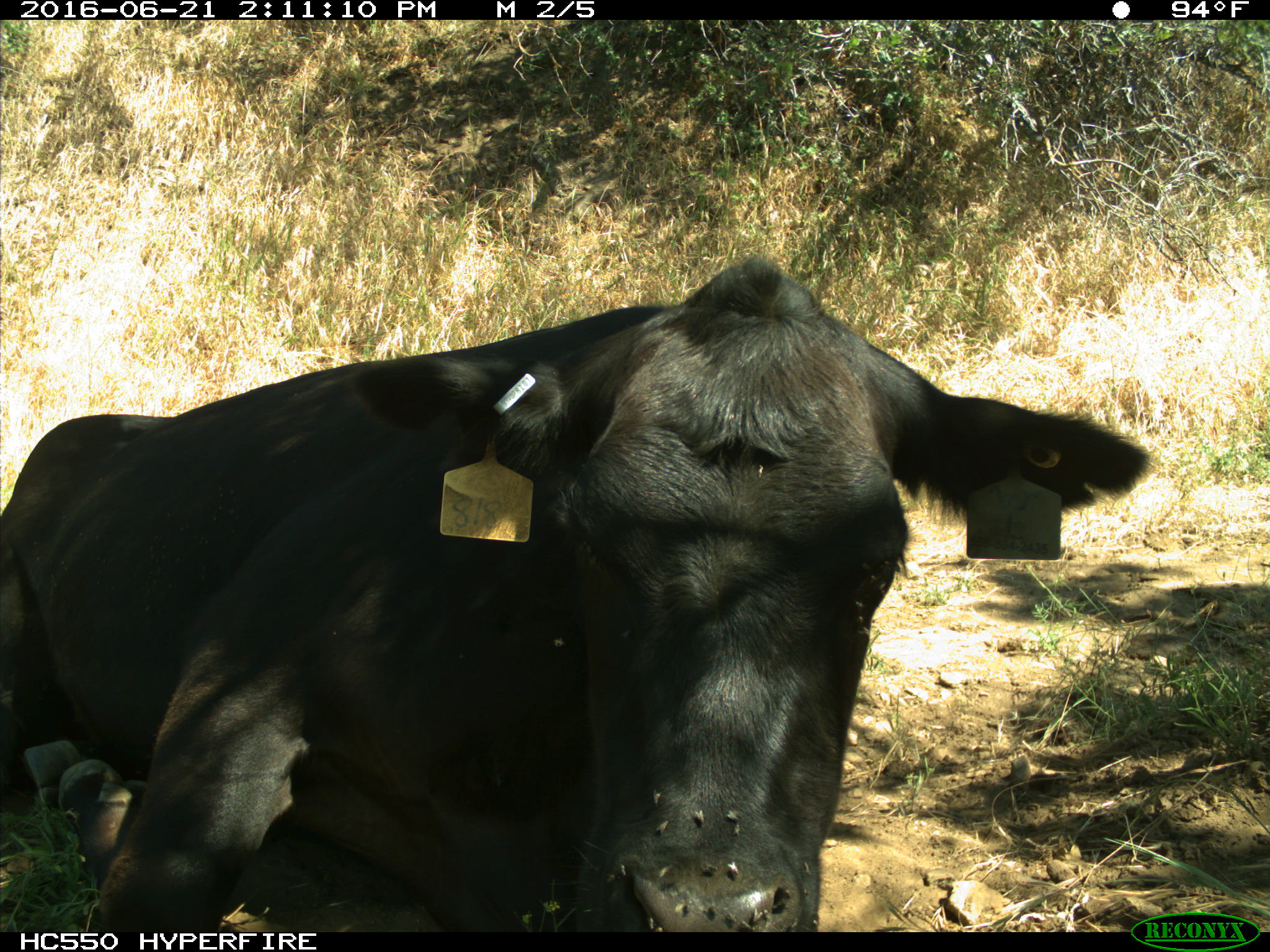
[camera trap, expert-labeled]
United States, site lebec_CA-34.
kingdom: Animalia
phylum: Chordata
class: Mammalia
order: Artiodactyla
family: Bovidae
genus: Bos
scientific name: Bos taurus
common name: domestic cow